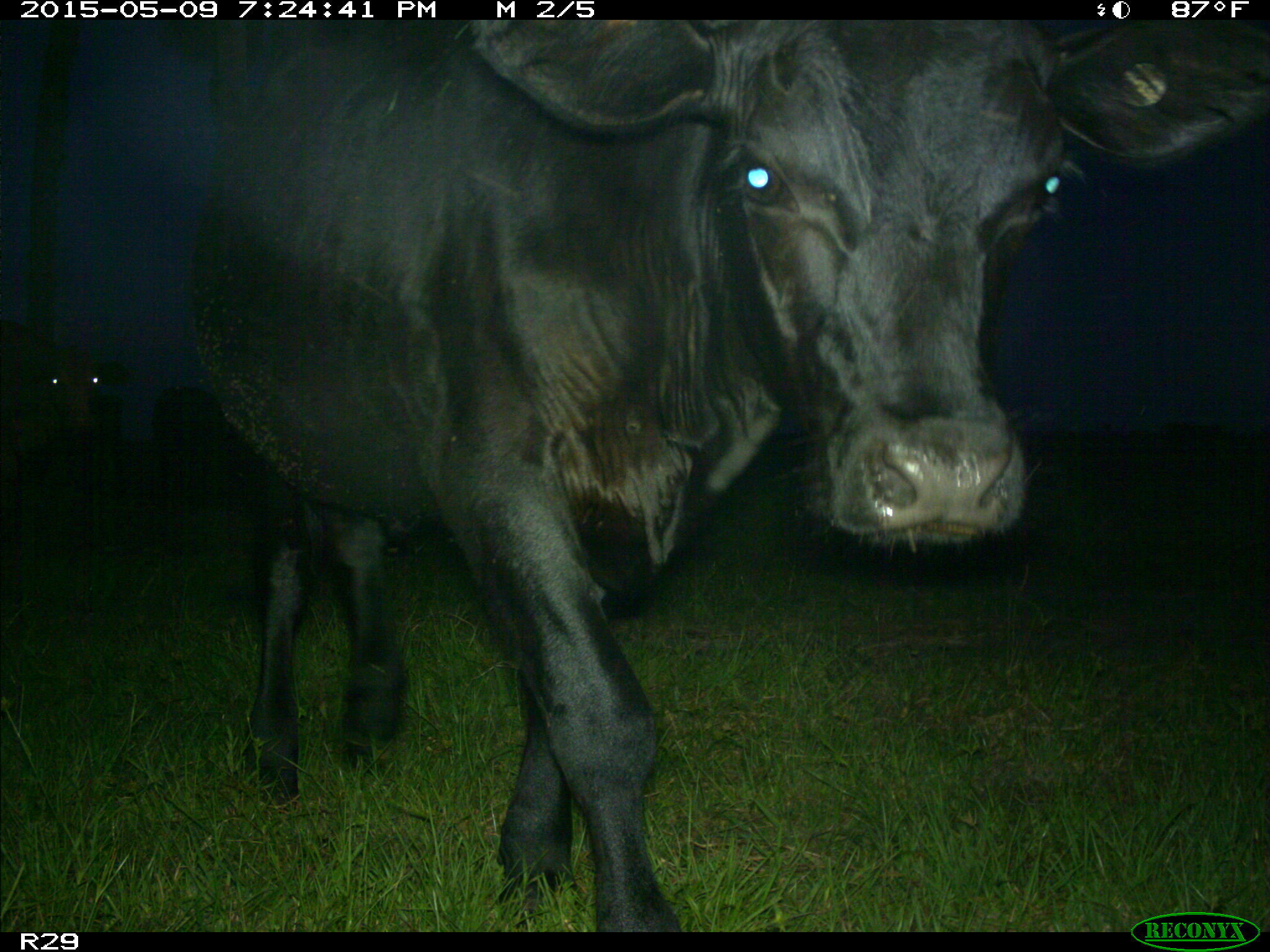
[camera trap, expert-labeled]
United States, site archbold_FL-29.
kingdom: Animalia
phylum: Chordata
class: Mammalia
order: Artiodactyla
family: Bovidae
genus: Bos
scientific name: Bos taurus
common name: domestic cow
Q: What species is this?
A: Bos taurus (domestic cow).